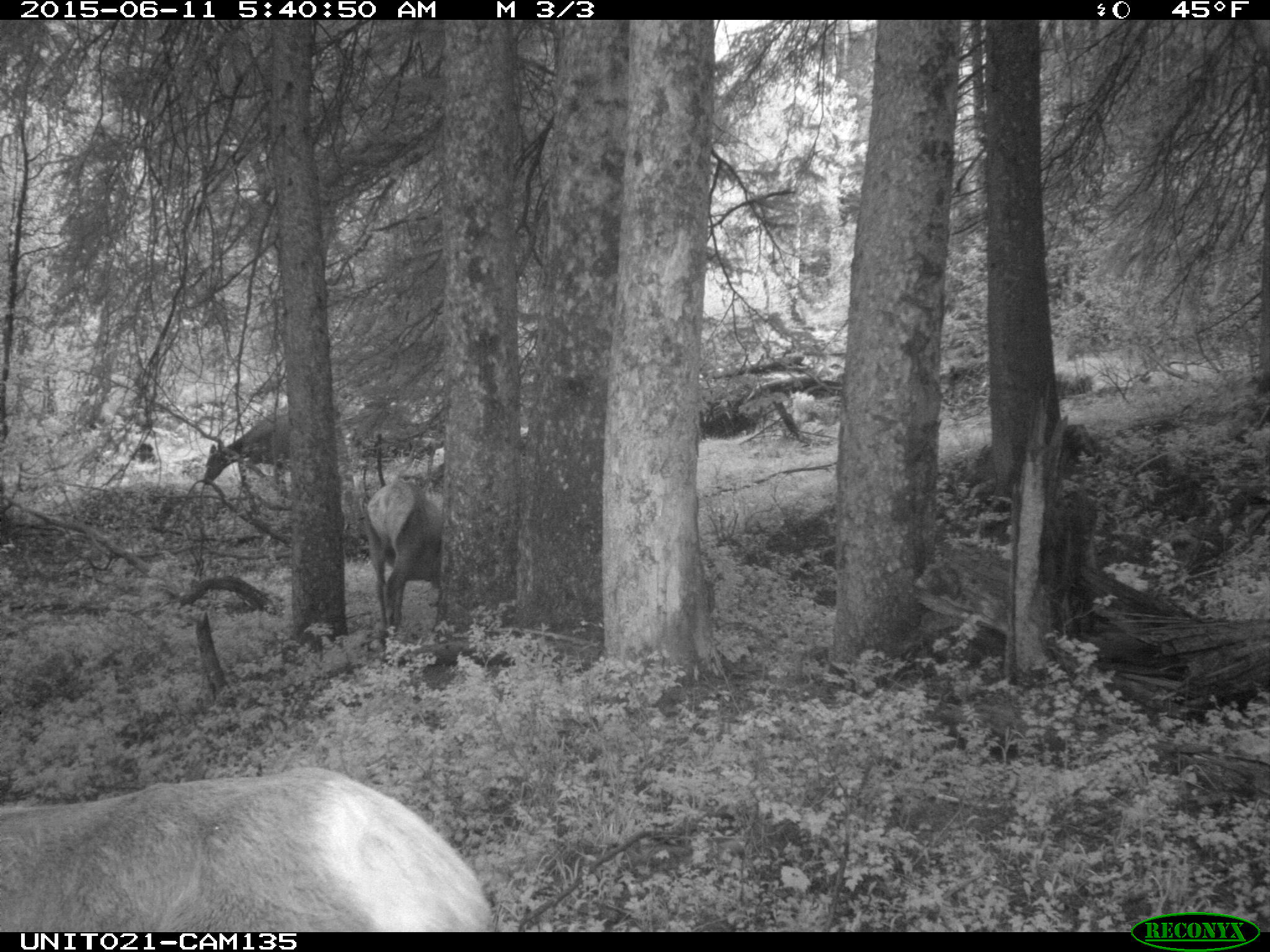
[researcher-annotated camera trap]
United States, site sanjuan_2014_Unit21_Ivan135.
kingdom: Animalia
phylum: Chordata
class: Mammalia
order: Artiodactyla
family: Cervidae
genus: Cervus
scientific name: Cervus elaphus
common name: red deer